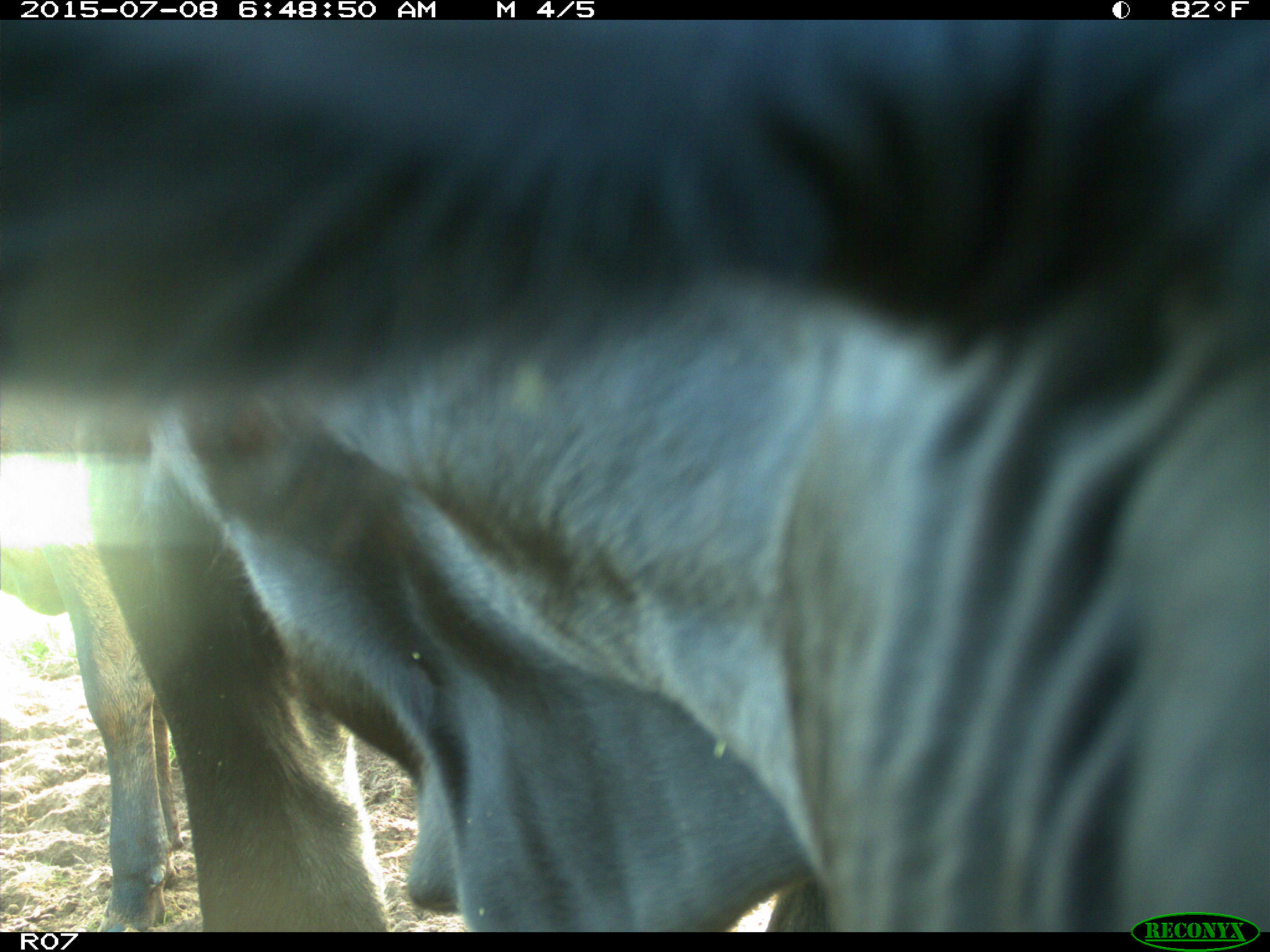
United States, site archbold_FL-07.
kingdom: Animalia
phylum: Chordata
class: Mammalia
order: Artiodactyla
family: Bovidae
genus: Bos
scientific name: Bos taurus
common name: domestic cow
Bos taurus (domestic cow).